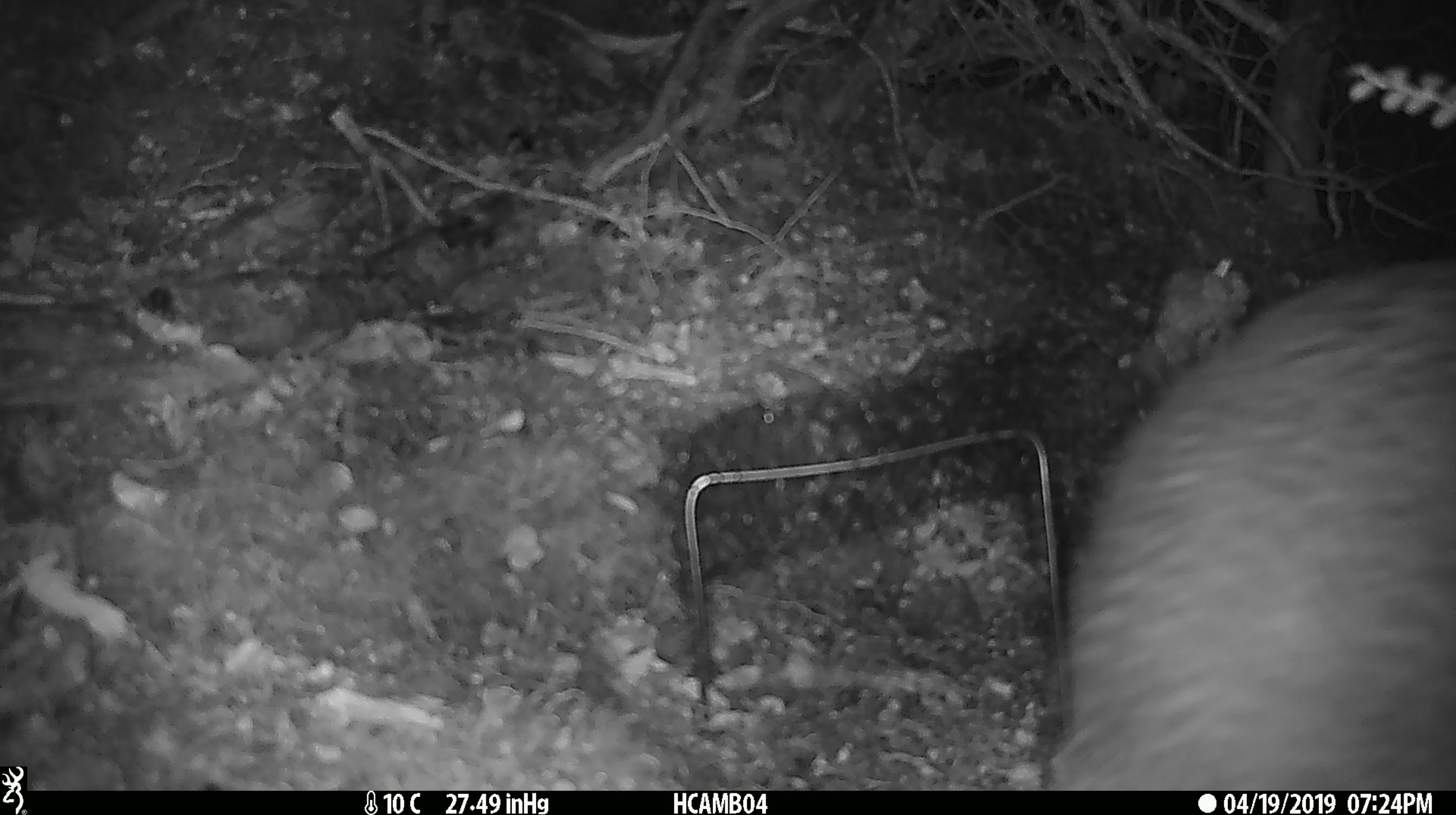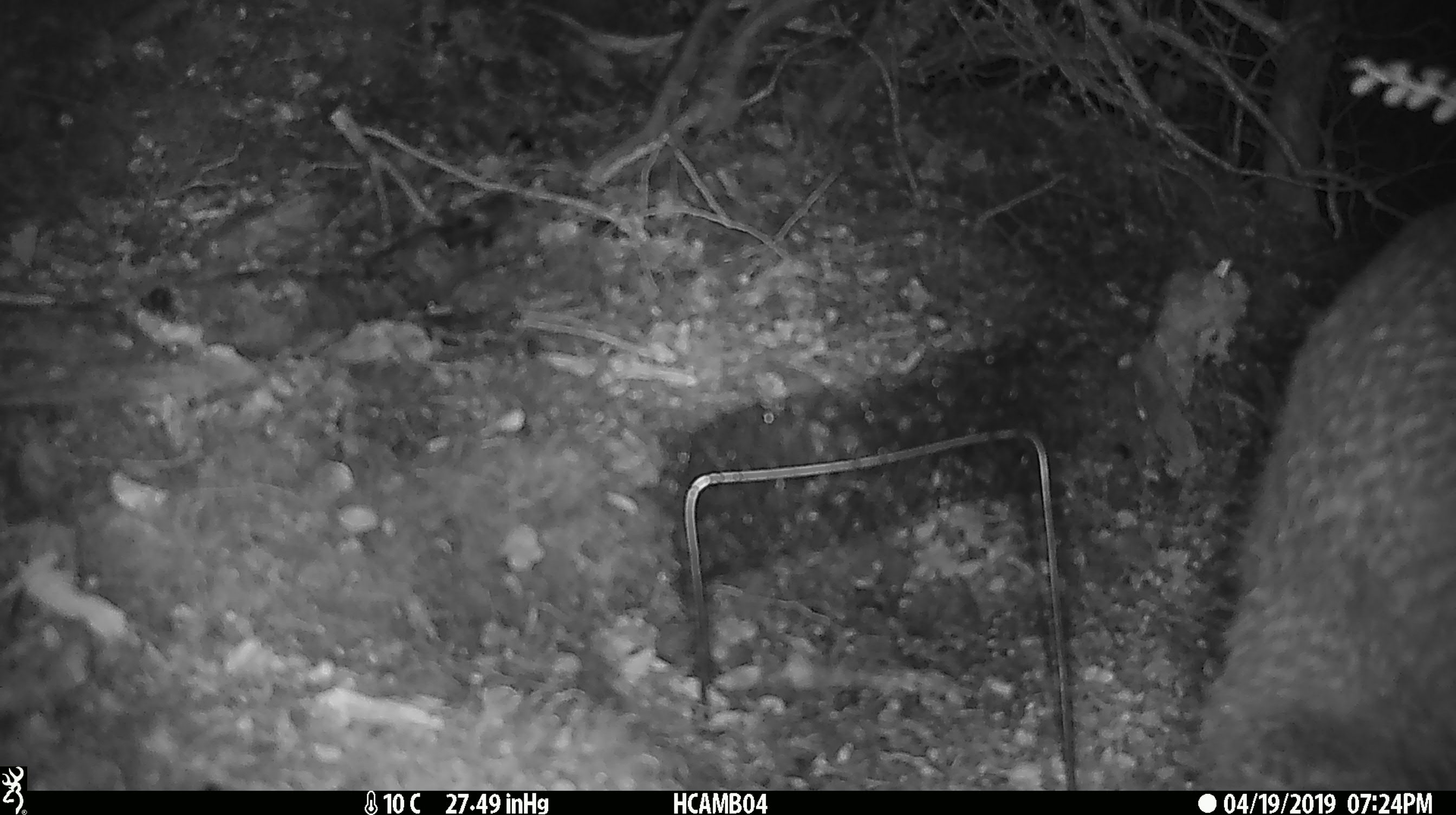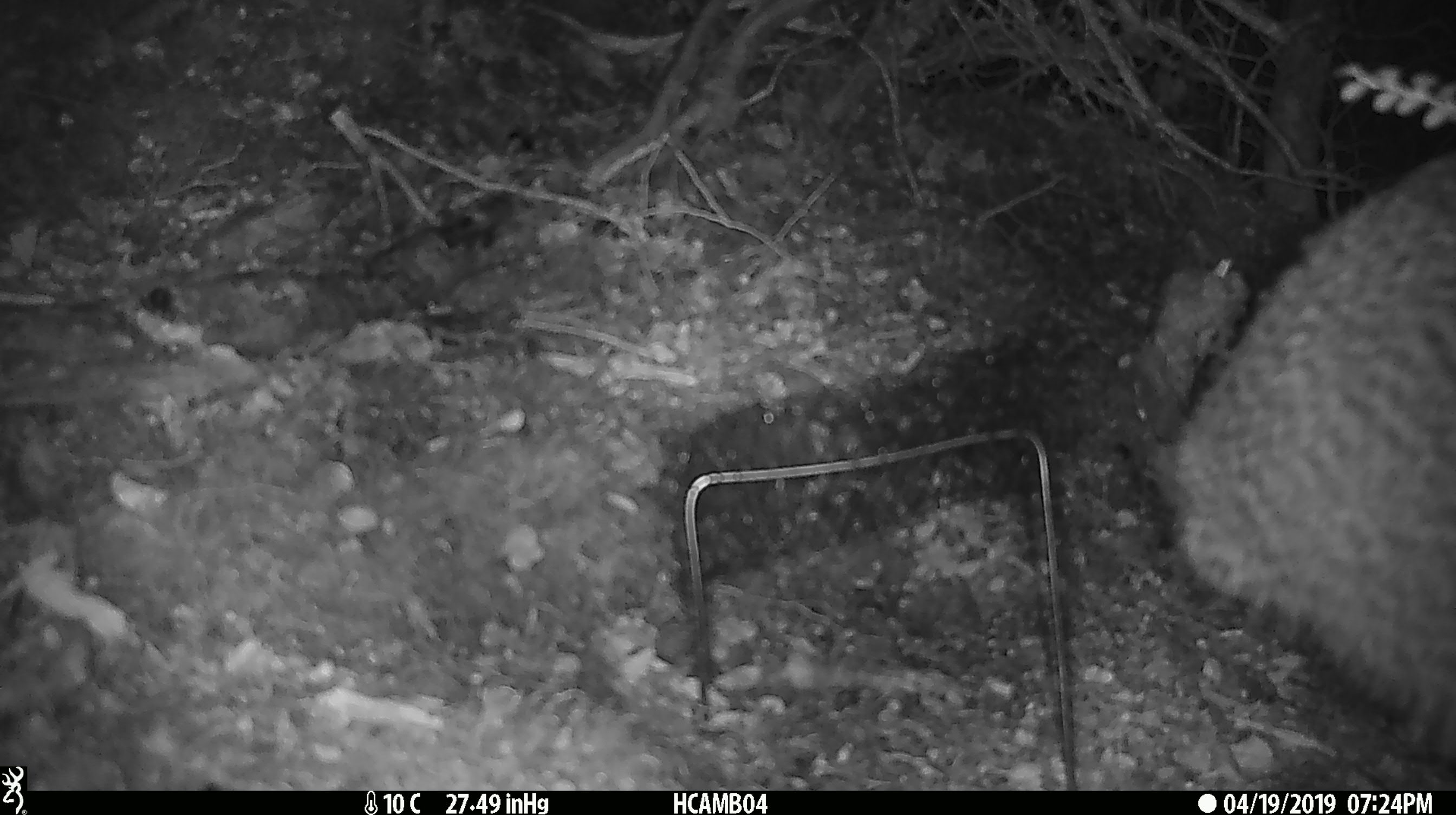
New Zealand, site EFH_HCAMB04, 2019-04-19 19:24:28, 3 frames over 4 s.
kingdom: Animalia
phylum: Chordata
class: Aves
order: Apterygiformes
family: Apterygidae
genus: Apteryx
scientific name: Apteryx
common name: kiwi